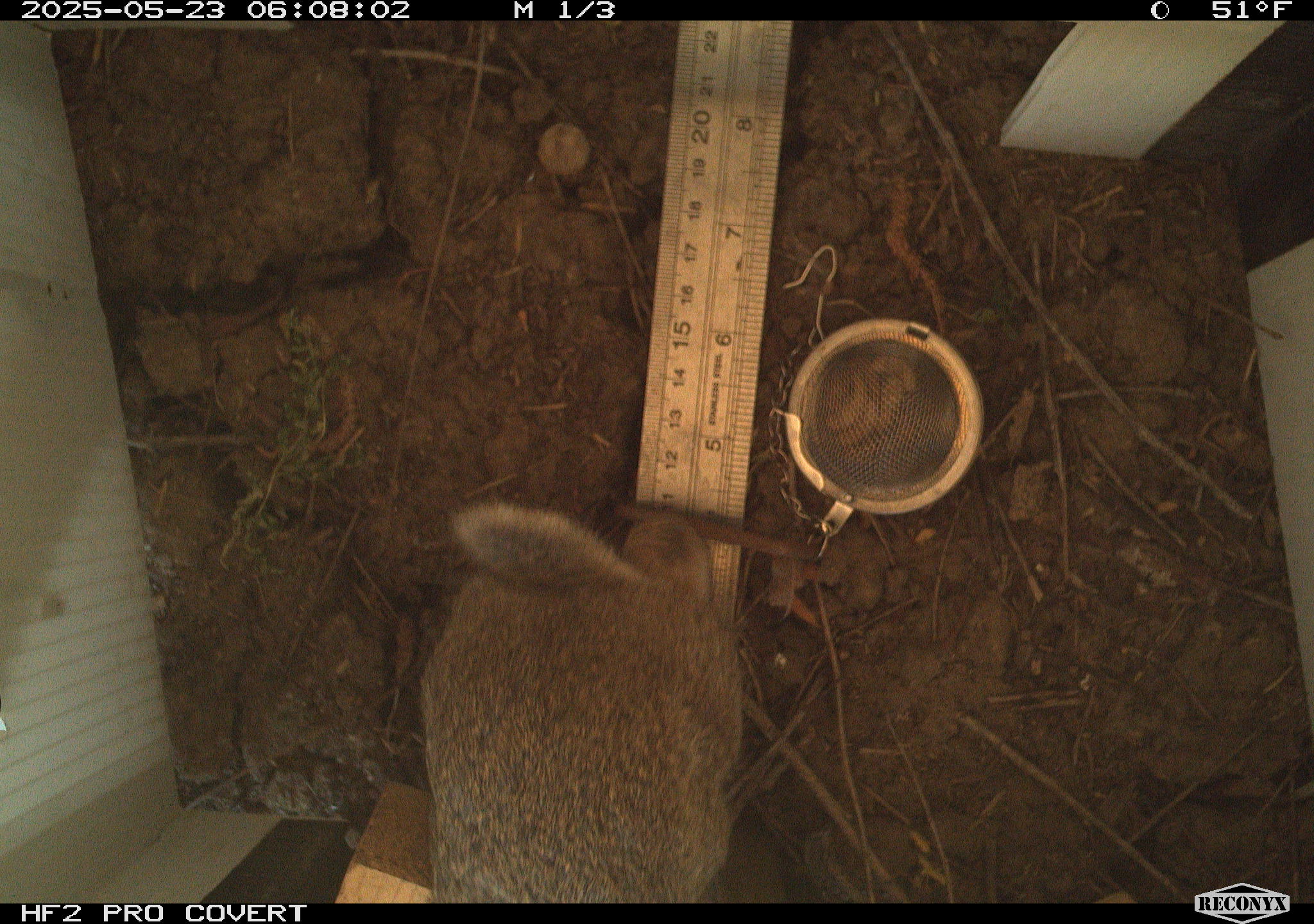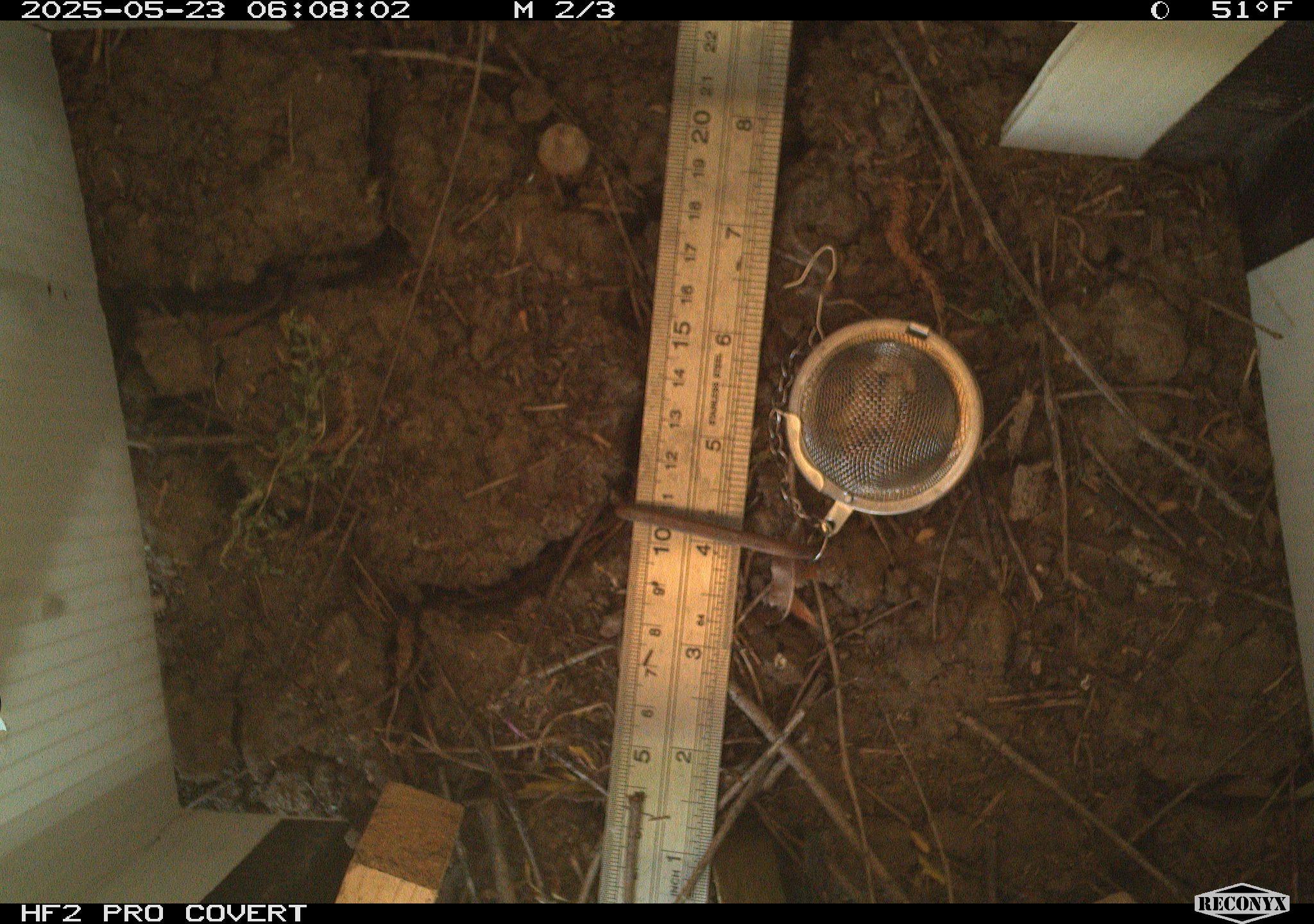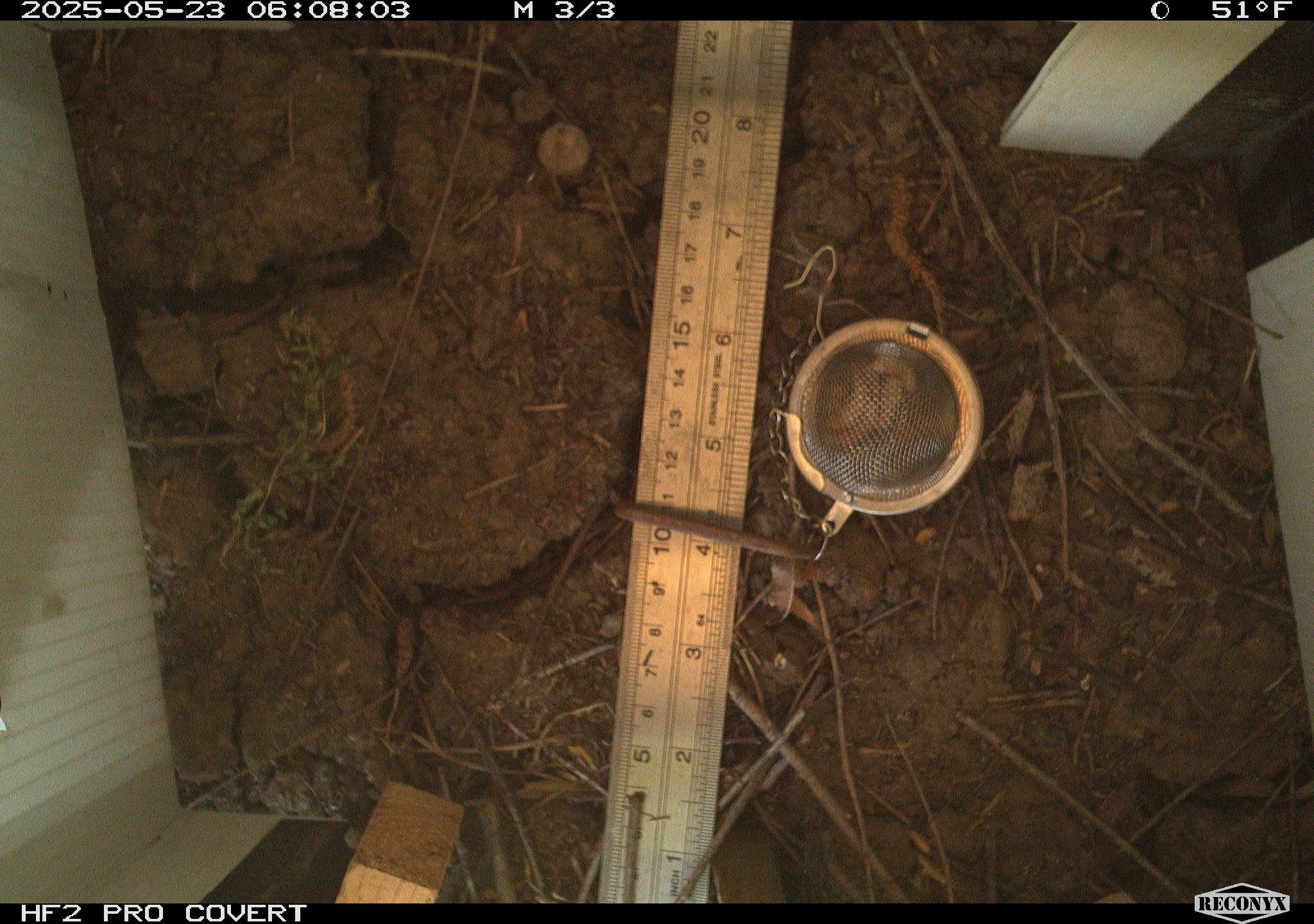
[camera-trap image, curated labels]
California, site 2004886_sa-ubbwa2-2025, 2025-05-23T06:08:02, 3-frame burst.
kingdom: Animalia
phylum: Chordata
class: Mammalia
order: Lagomorpha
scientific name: Lagomorpha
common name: hares, rabbits, and pikas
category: lagomorpha order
Lagomorpha order (hares, rabbits, and pikas) (Lagomorpha).